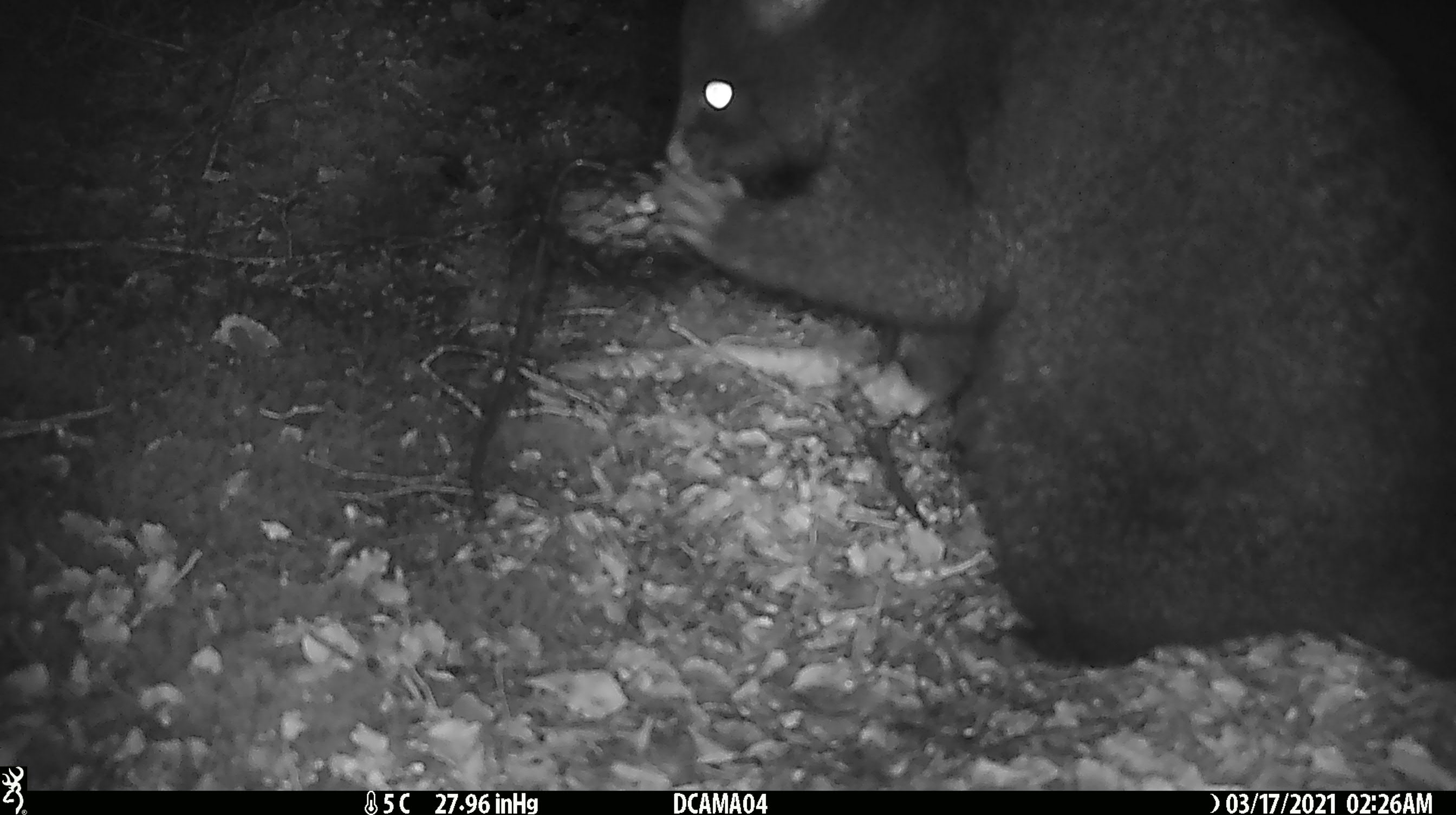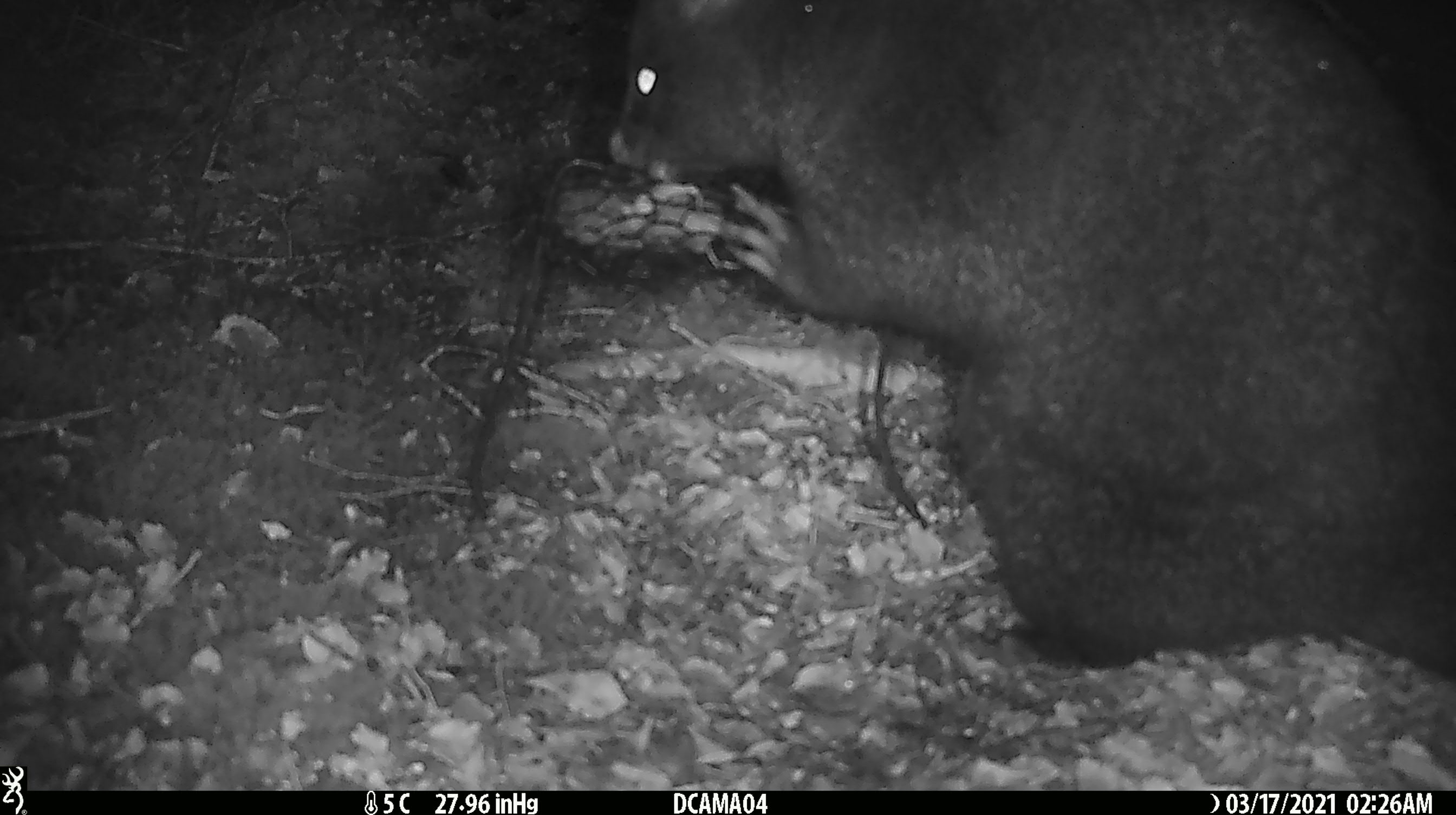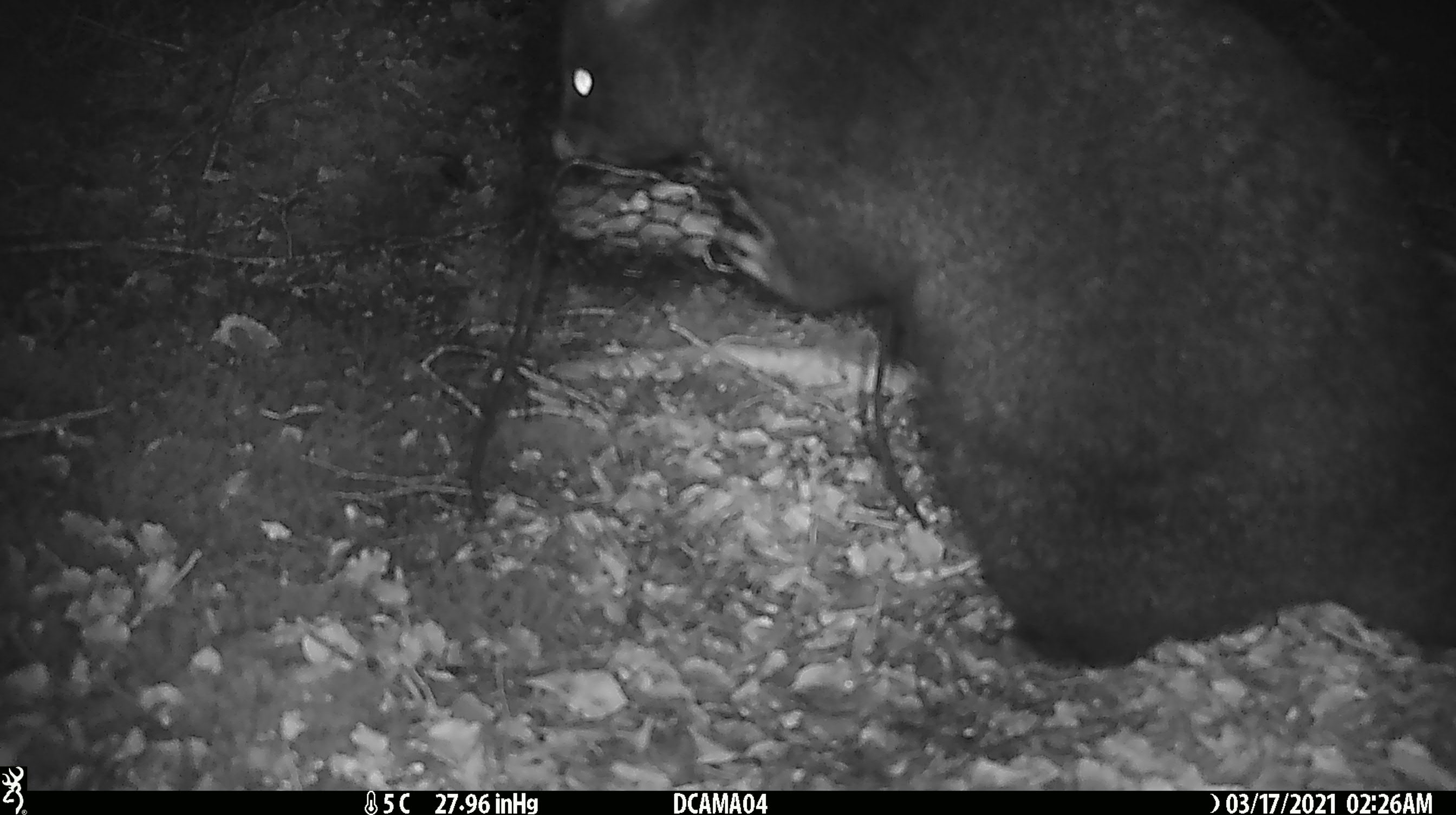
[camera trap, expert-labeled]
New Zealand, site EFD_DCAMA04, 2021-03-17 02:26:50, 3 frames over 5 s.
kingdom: Animalia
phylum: Chordata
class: Mammalia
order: Diprotodontia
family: Phalangeridae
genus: Trichosurus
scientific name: Trichosurus vulpecula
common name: common brushtail possum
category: possum